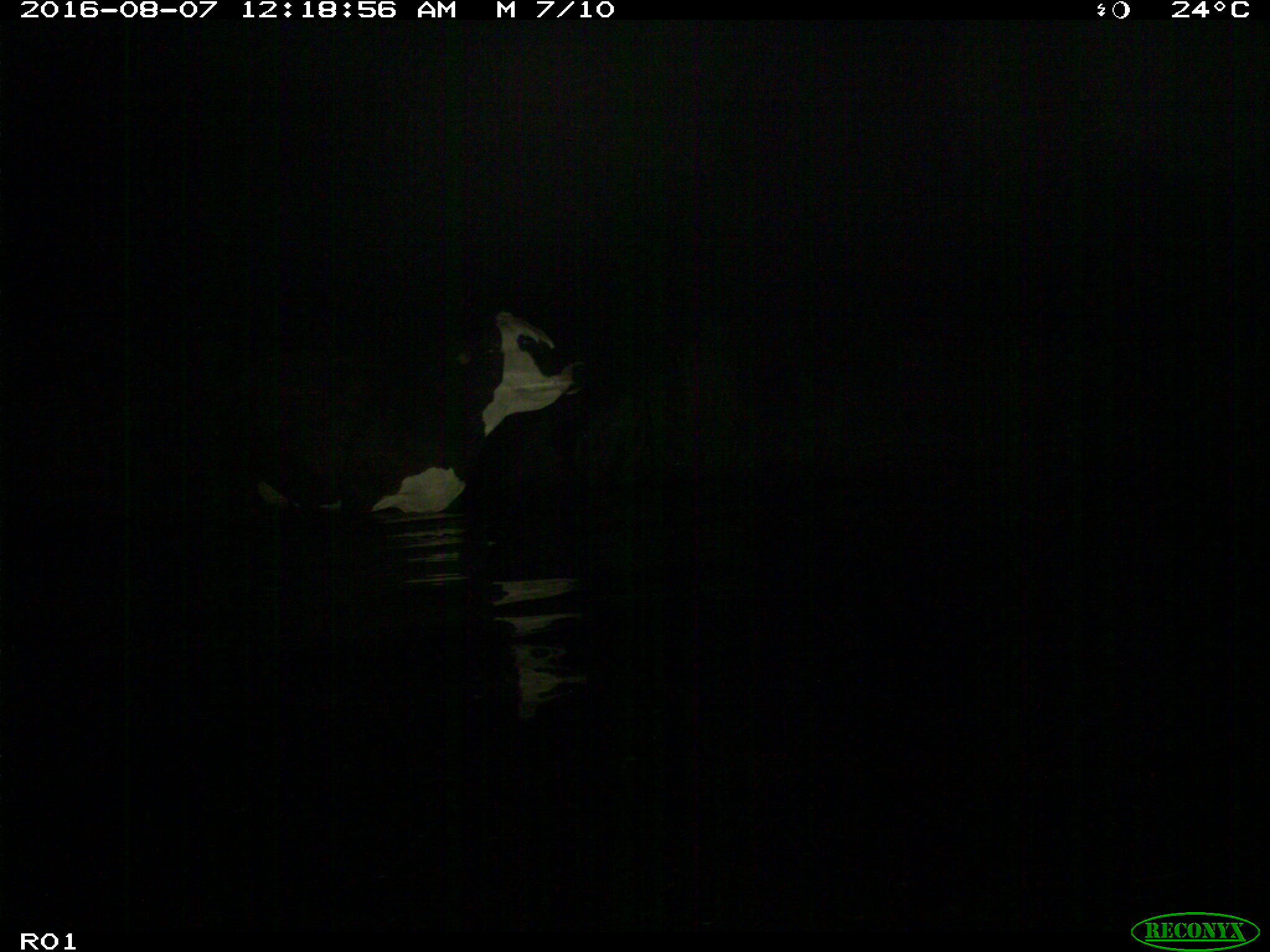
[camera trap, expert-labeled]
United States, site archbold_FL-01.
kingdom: Animalia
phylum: Chordata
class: Mammalia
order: Artiodactyla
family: Bovidae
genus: Bos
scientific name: Bos taurus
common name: domestic cow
Bos taurus (domestic cow).